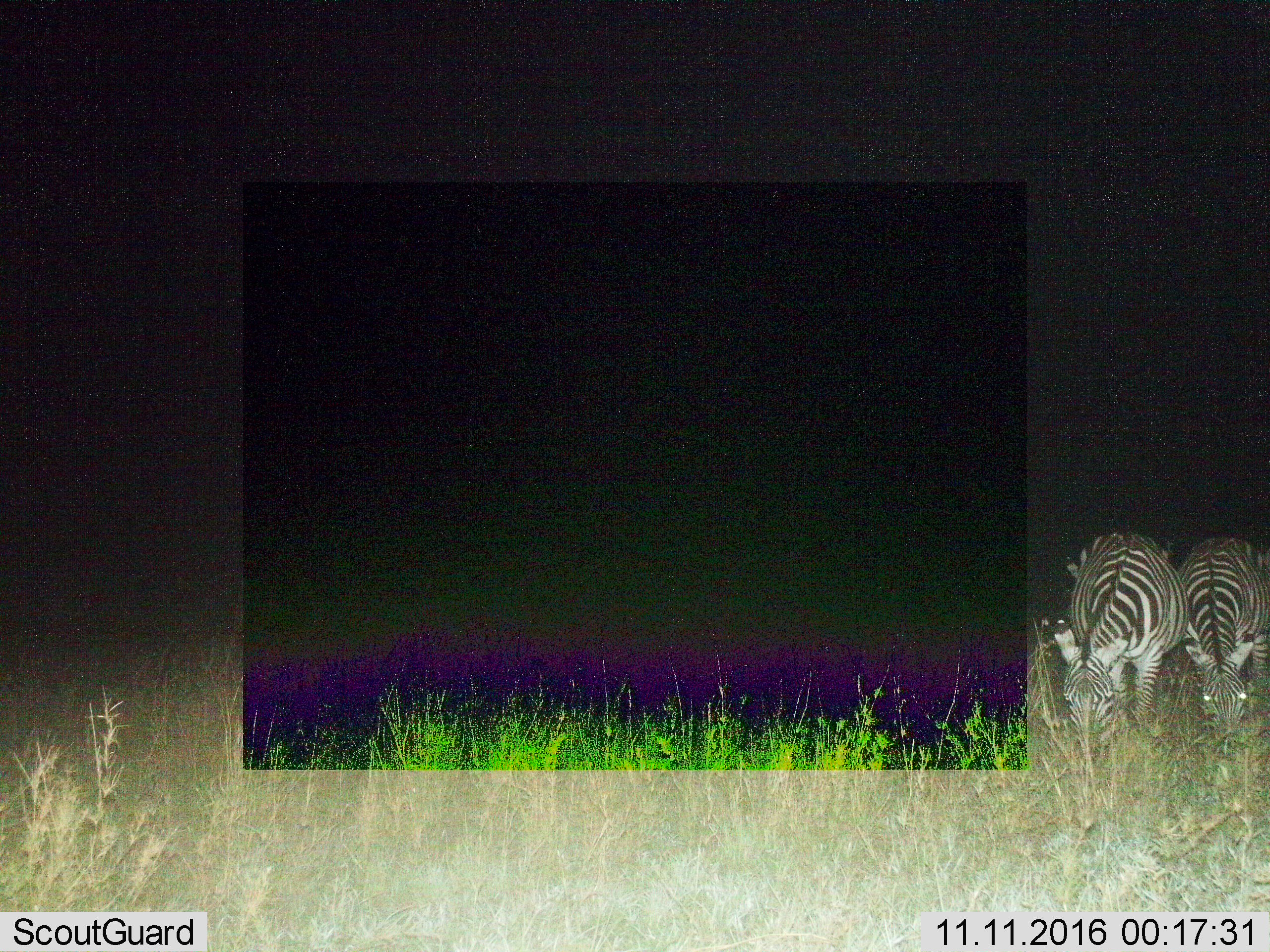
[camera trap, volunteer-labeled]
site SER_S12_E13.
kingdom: Animalia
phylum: Chordata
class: Mammalia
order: Perissodactyla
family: Equidae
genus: Equus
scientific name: Equus quagga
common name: plains zebra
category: zebraplains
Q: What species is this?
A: Zebraplains (plains zebra) (Equus quagga).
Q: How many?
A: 2.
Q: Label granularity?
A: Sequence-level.